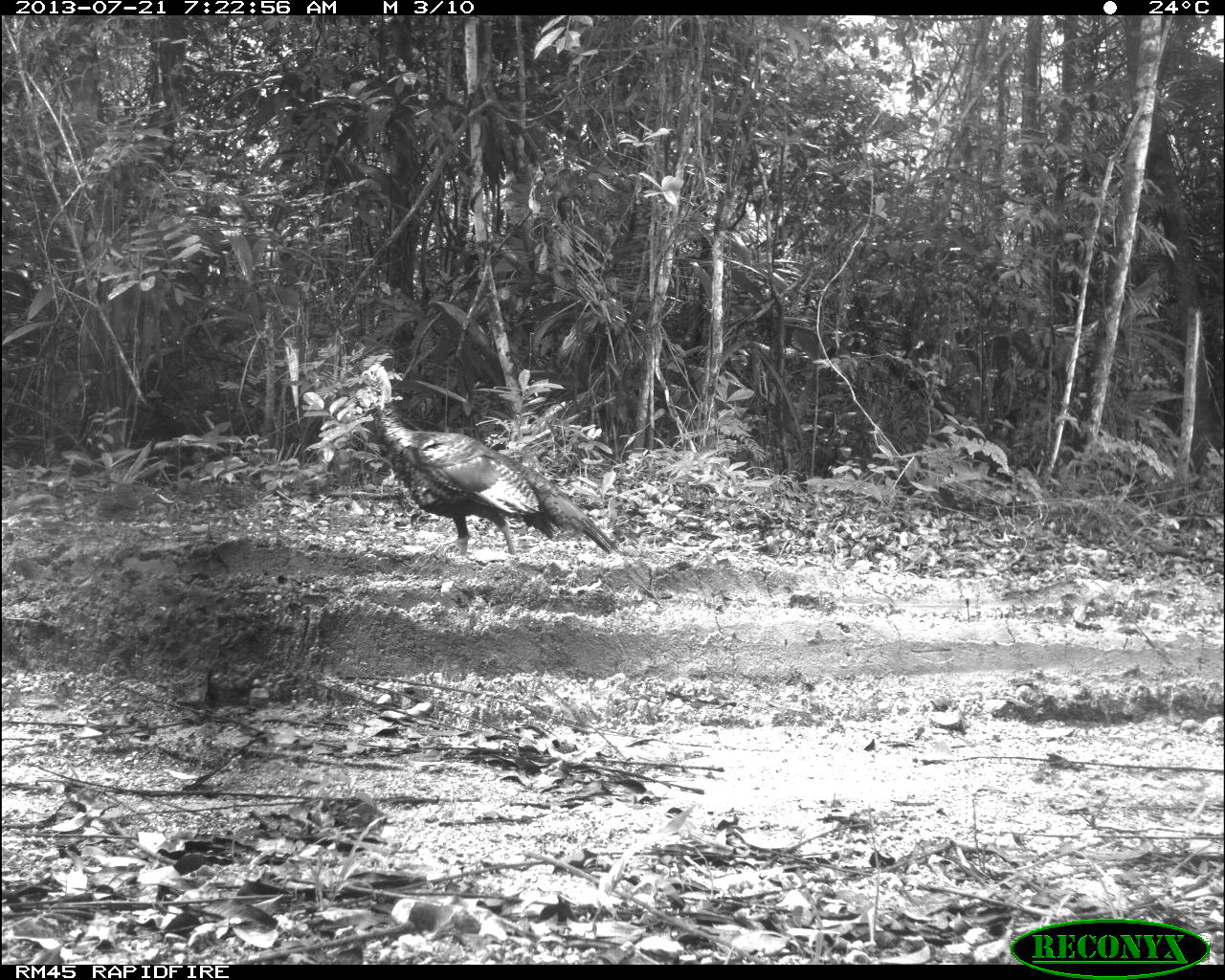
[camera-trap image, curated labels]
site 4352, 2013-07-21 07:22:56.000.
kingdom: Animalia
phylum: Chordata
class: Aves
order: Galliformes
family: Phasianidae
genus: Meleagris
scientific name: Meleagris ocellata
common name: ocellated turkey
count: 1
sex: male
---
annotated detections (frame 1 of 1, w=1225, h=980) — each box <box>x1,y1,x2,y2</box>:
meleagris ocellata: <box>361,362,616,554</box>